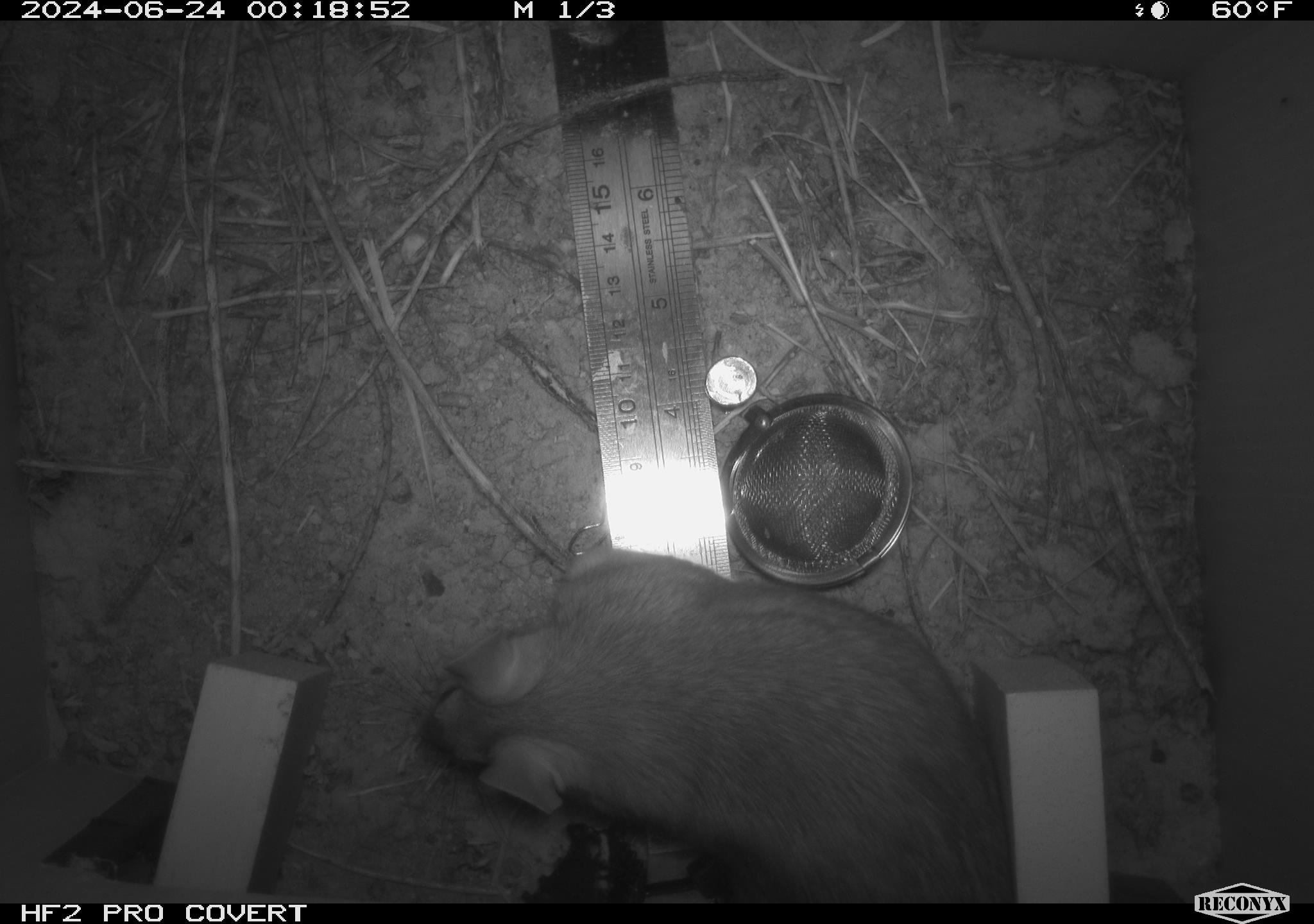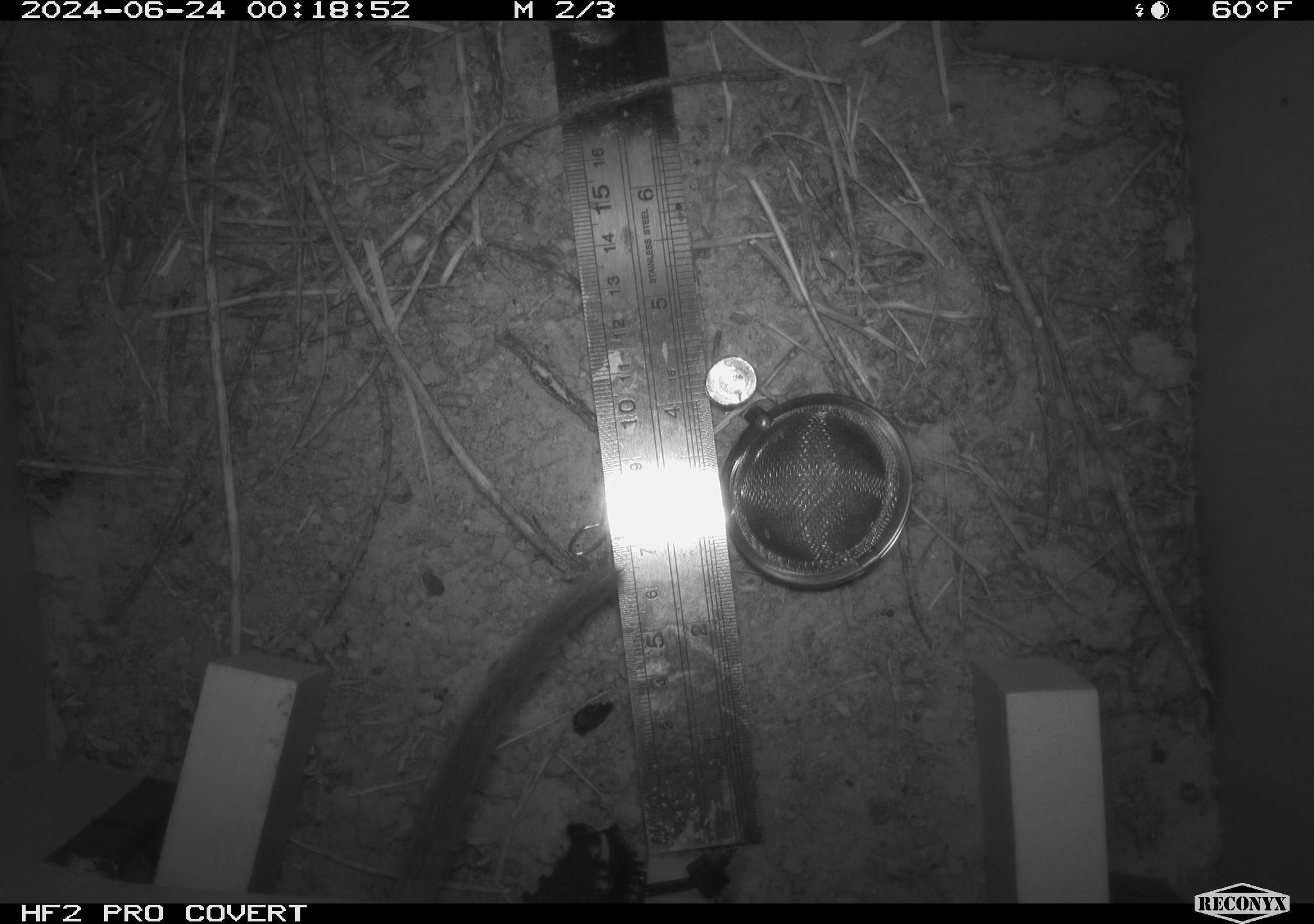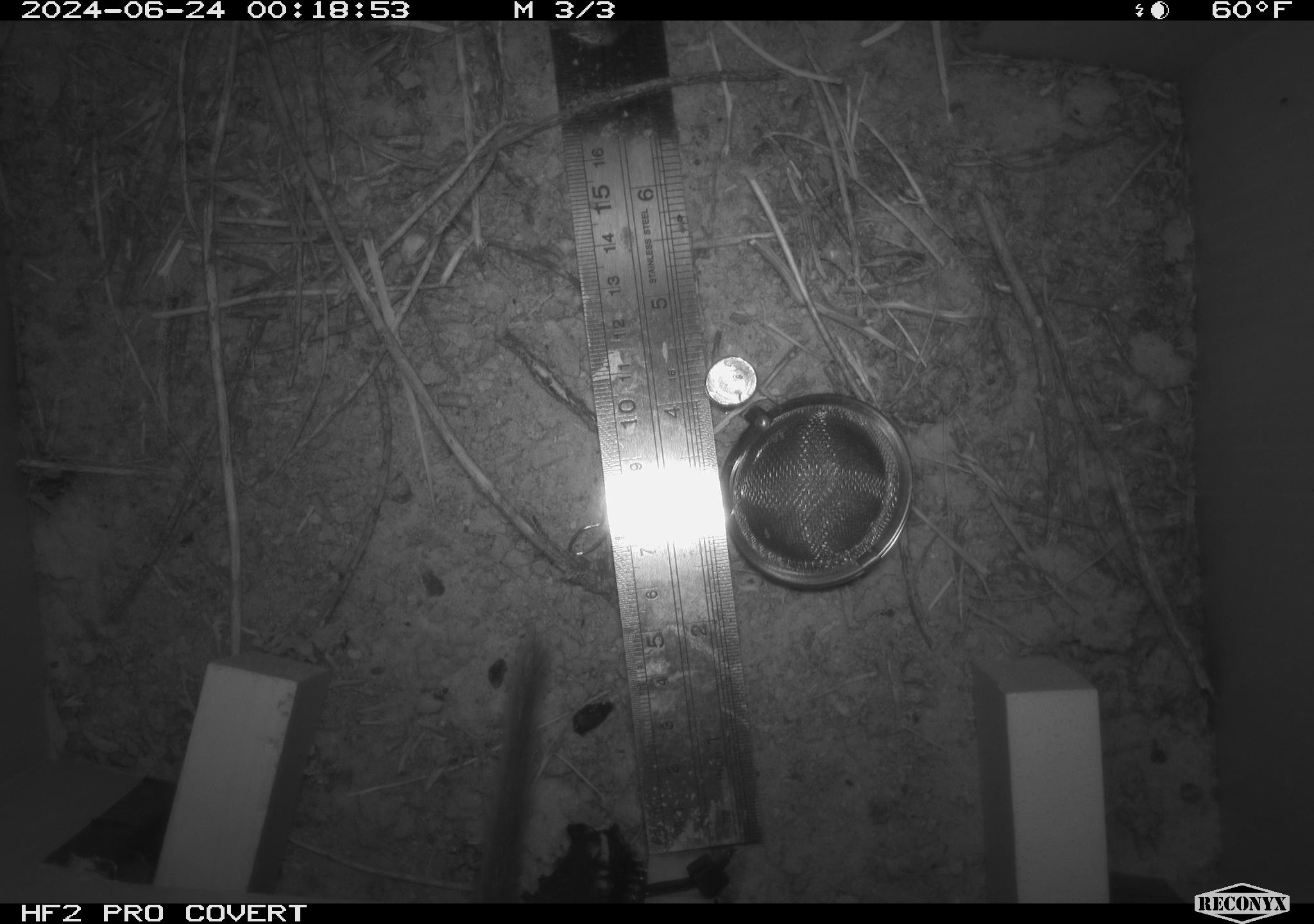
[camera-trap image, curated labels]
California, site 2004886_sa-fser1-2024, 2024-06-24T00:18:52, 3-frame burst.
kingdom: Animalia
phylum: Chordata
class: Mammalia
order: Rodentia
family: Cricetidae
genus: Neotoma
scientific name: Neotoma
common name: pack rat or woodrat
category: neotoma species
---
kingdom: Animalia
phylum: Chordata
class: Mammalia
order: Rodentia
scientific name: Rodentia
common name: rodent